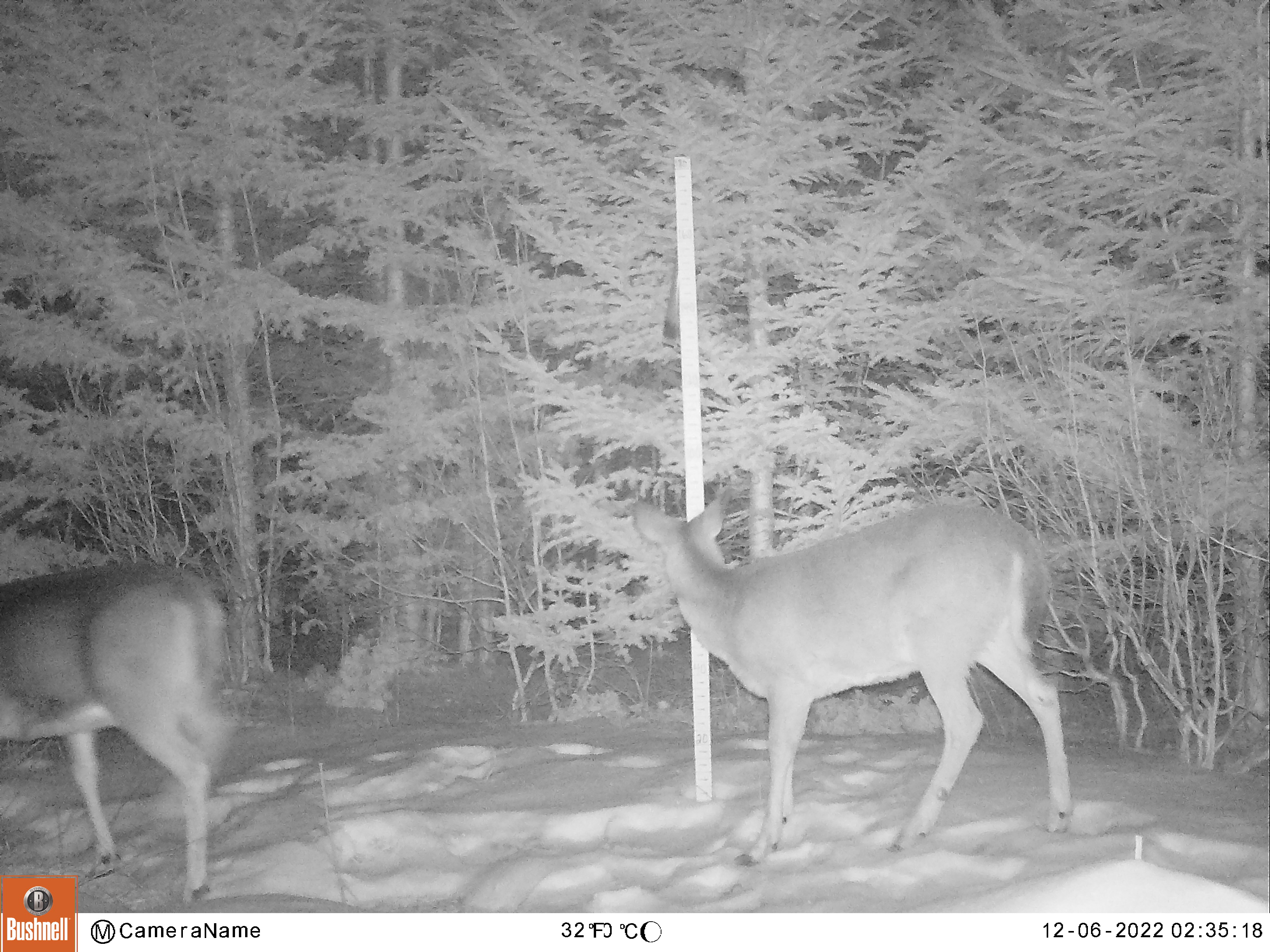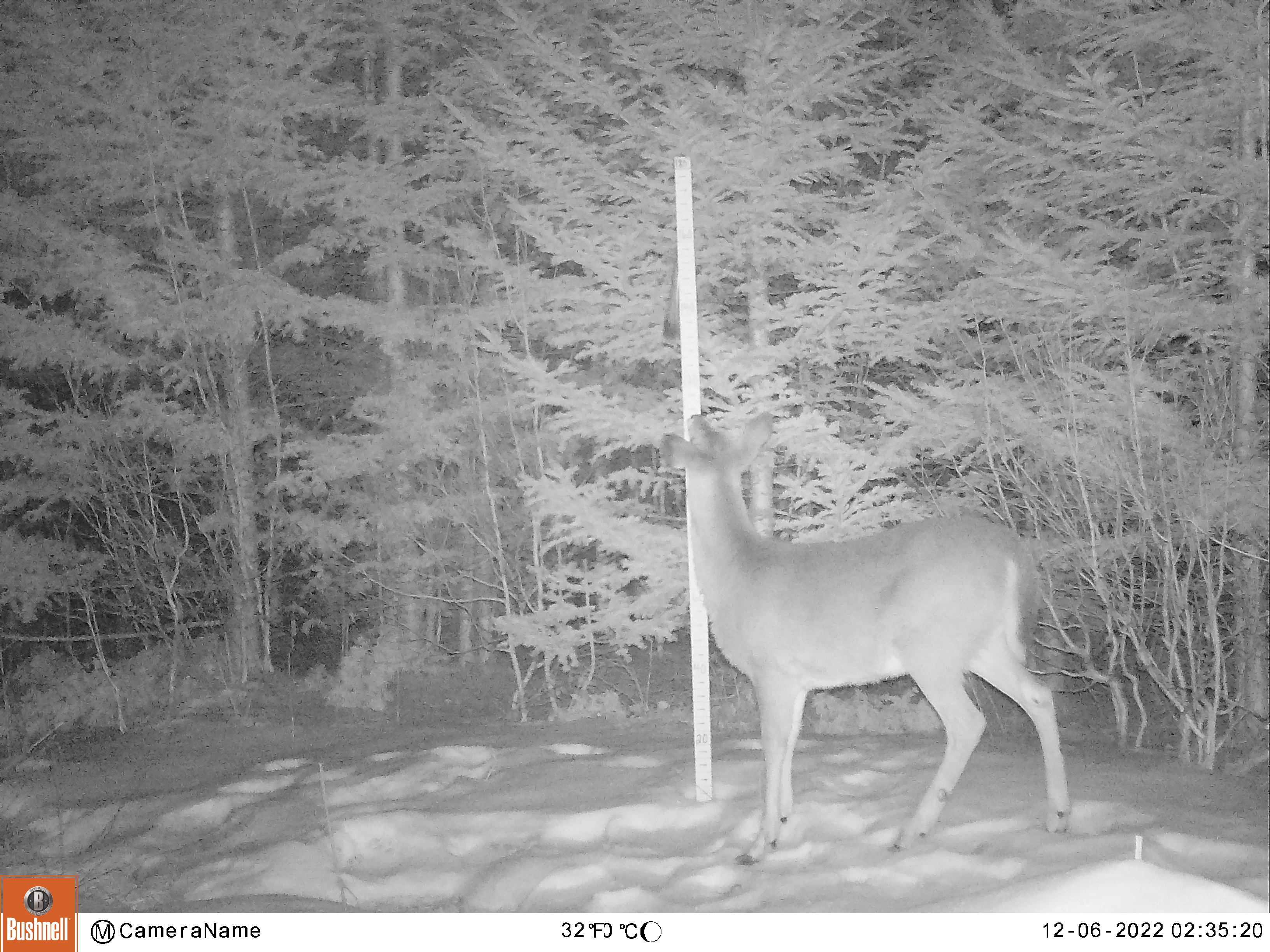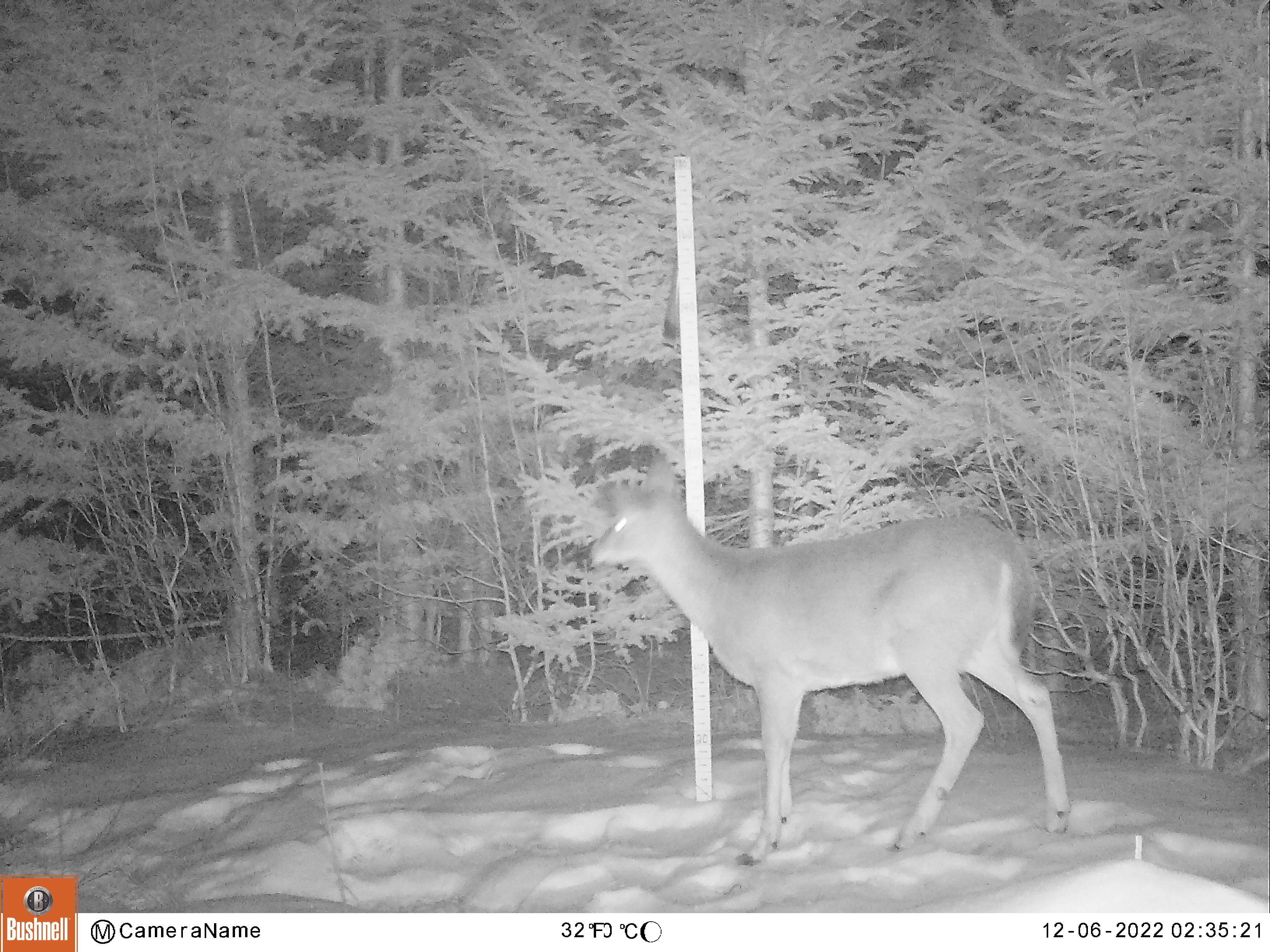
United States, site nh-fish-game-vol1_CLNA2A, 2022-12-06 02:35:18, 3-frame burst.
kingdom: Animalia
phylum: Chordata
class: Mammalia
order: Artiodactyla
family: Cervidae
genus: Odocoileus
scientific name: Odocoileus virginianus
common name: white-tailed deer